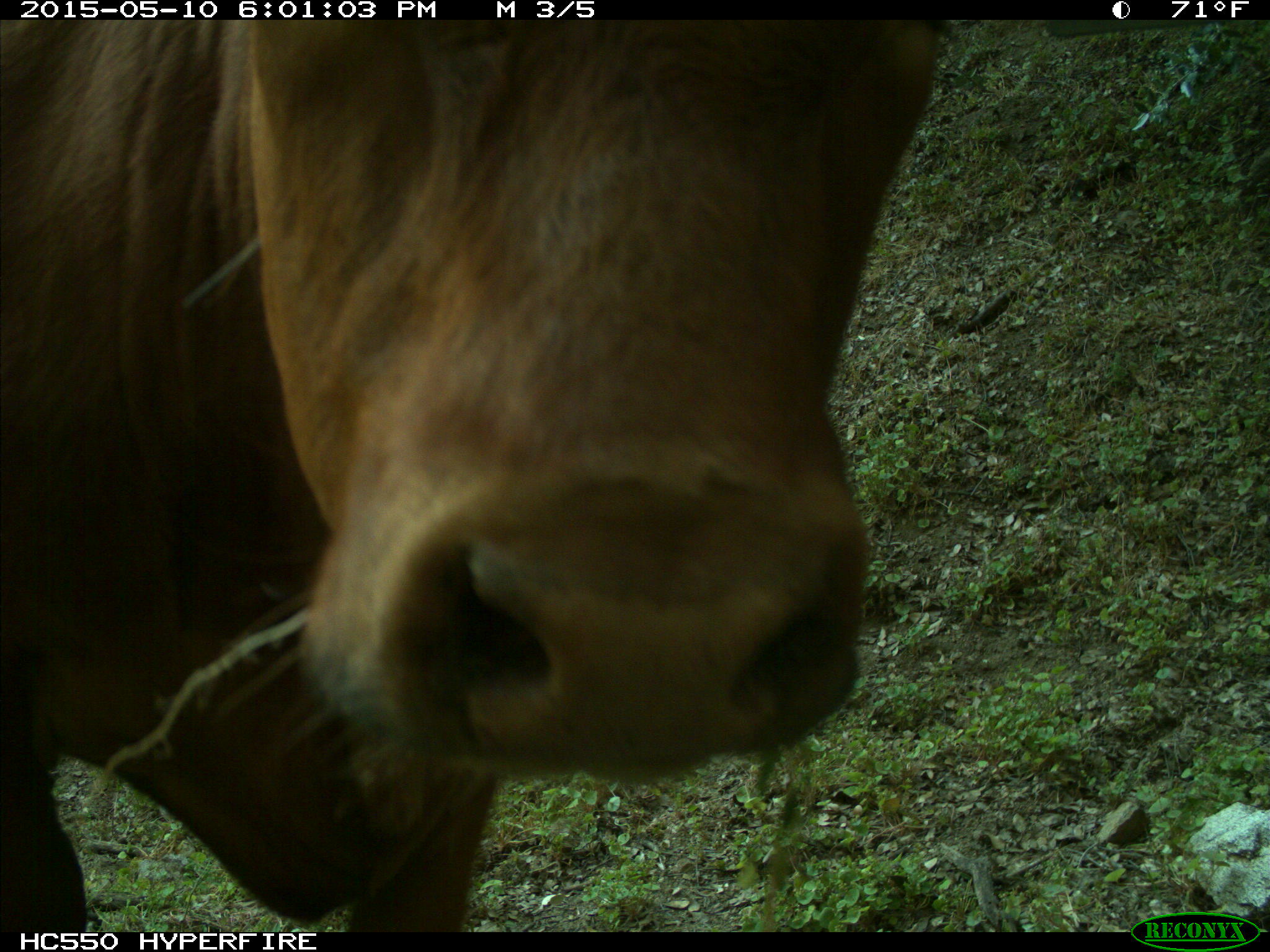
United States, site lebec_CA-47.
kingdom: Animalia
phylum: Chordata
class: Mammalia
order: Artiodactyla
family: Bovidae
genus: Bos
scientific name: Bos taurus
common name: domestic cow